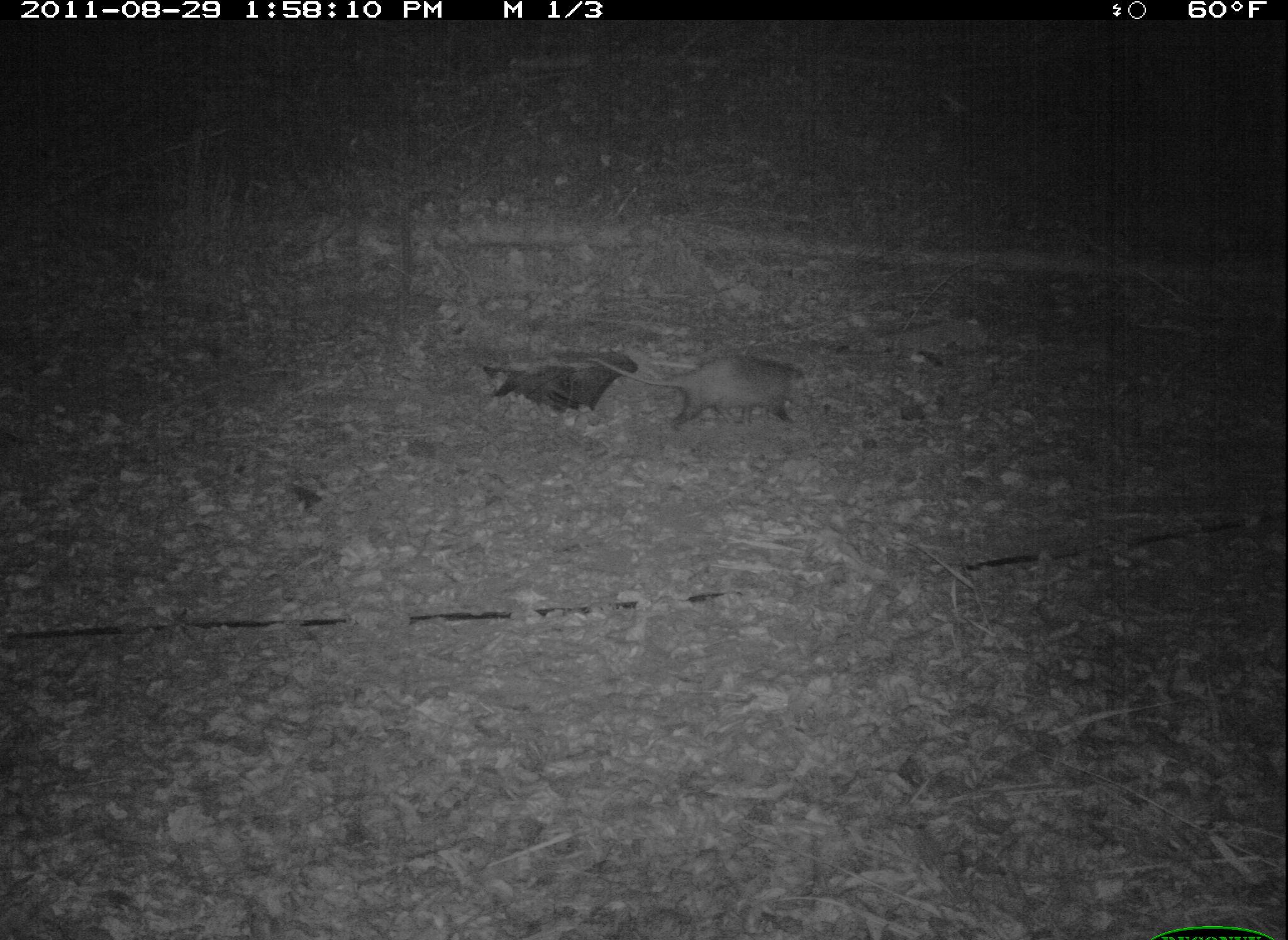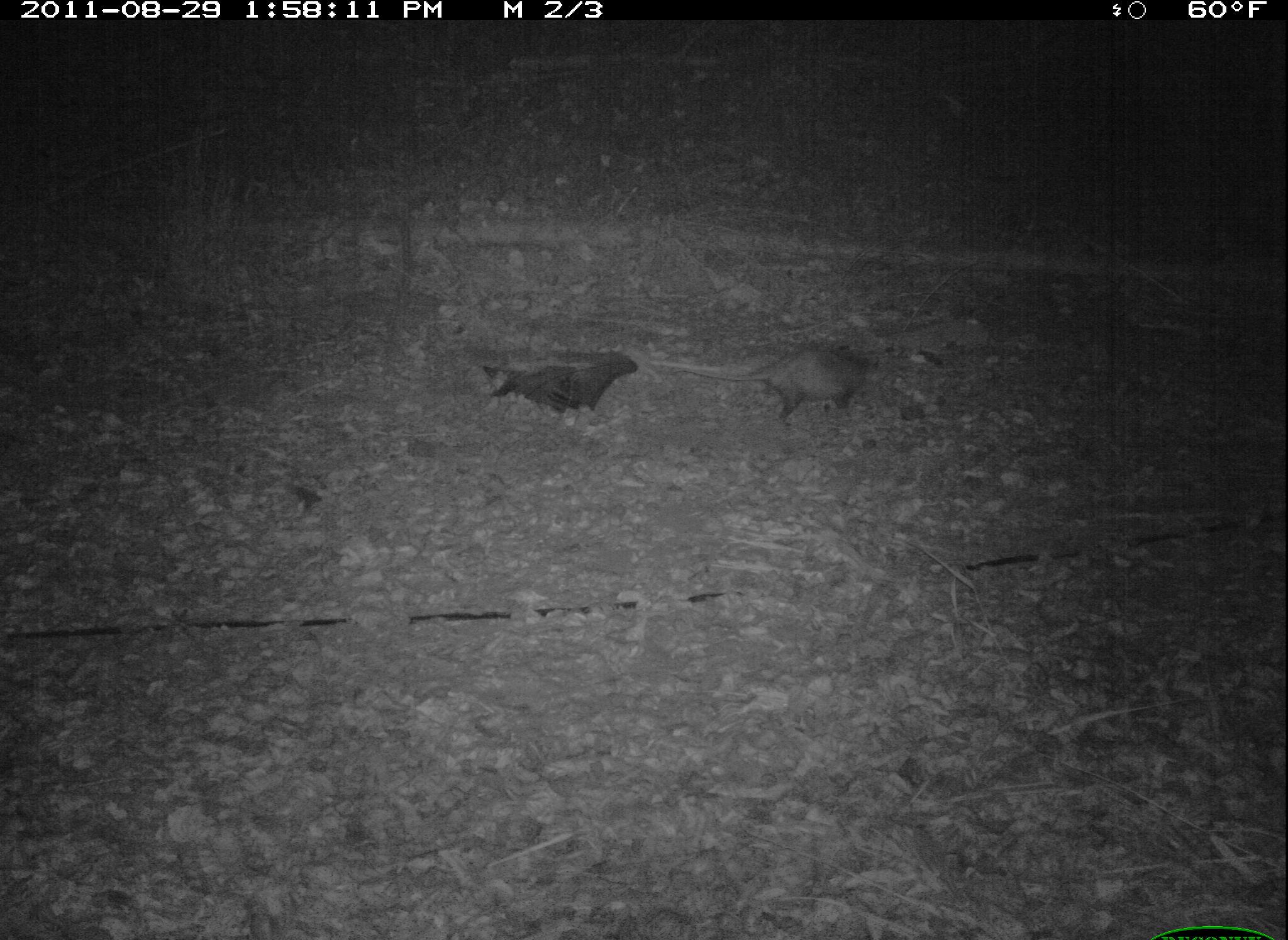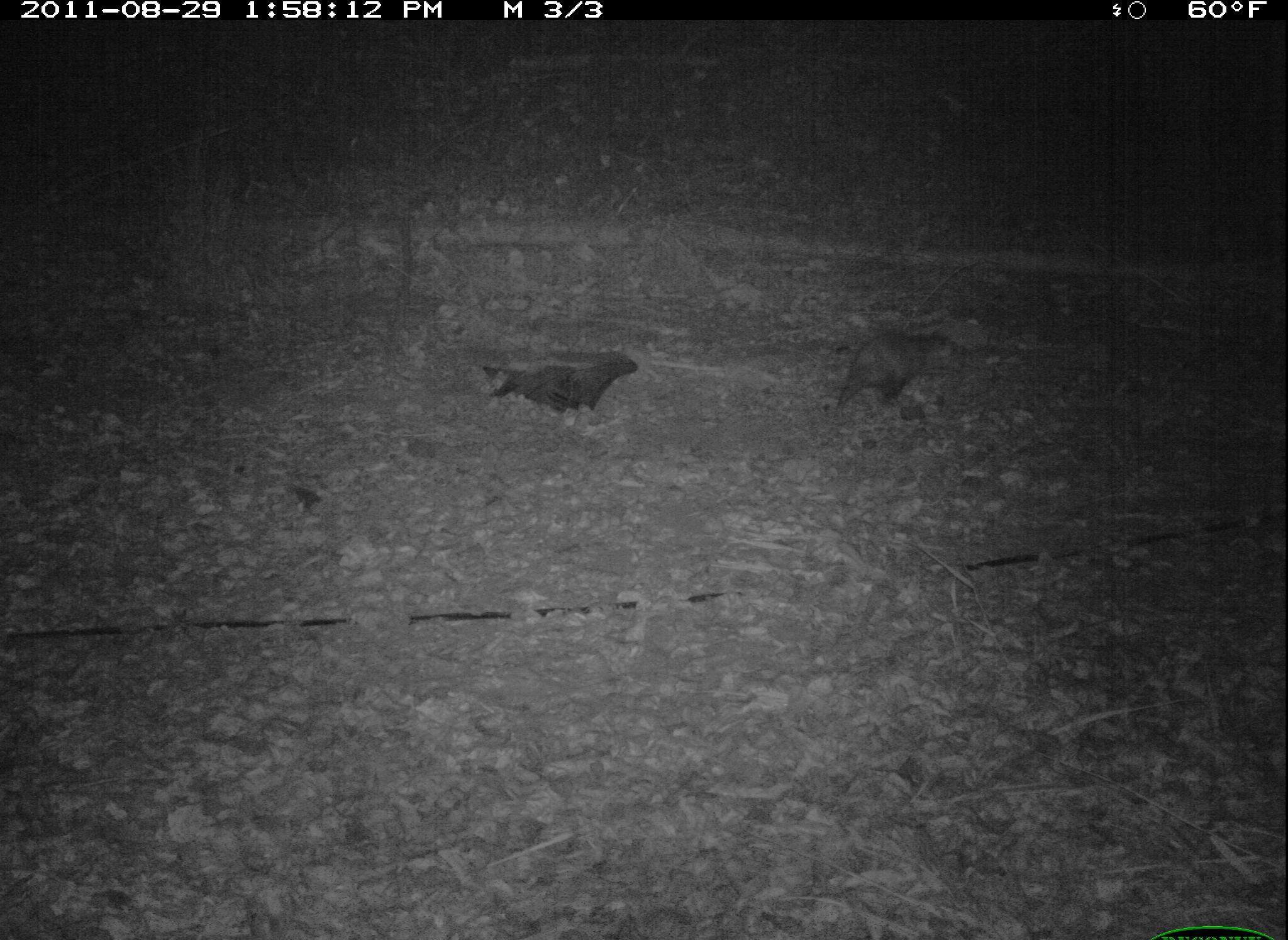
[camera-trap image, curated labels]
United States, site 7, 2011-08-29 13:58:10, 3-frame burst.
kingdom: Animalia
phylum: Chordata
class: Mammalia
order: Didelphimorphia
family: Didelphidae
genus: Didelphis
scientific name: Didelphis virginiana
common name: virginia opossum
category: opossum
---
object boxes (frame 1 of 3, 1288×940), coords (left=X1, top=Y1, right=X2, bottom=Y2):
opossum: (left=594, top=337, right=818, bottom=438)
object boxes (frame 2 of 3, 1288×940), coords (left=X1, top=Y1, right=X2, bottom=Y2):
opossum: (left=681, top=335, right=910, bottom=432)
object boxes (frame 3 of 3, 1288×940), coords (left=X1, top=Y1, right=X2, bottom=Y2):
opossum: (left=797, top=325, right=969, bottom=417)